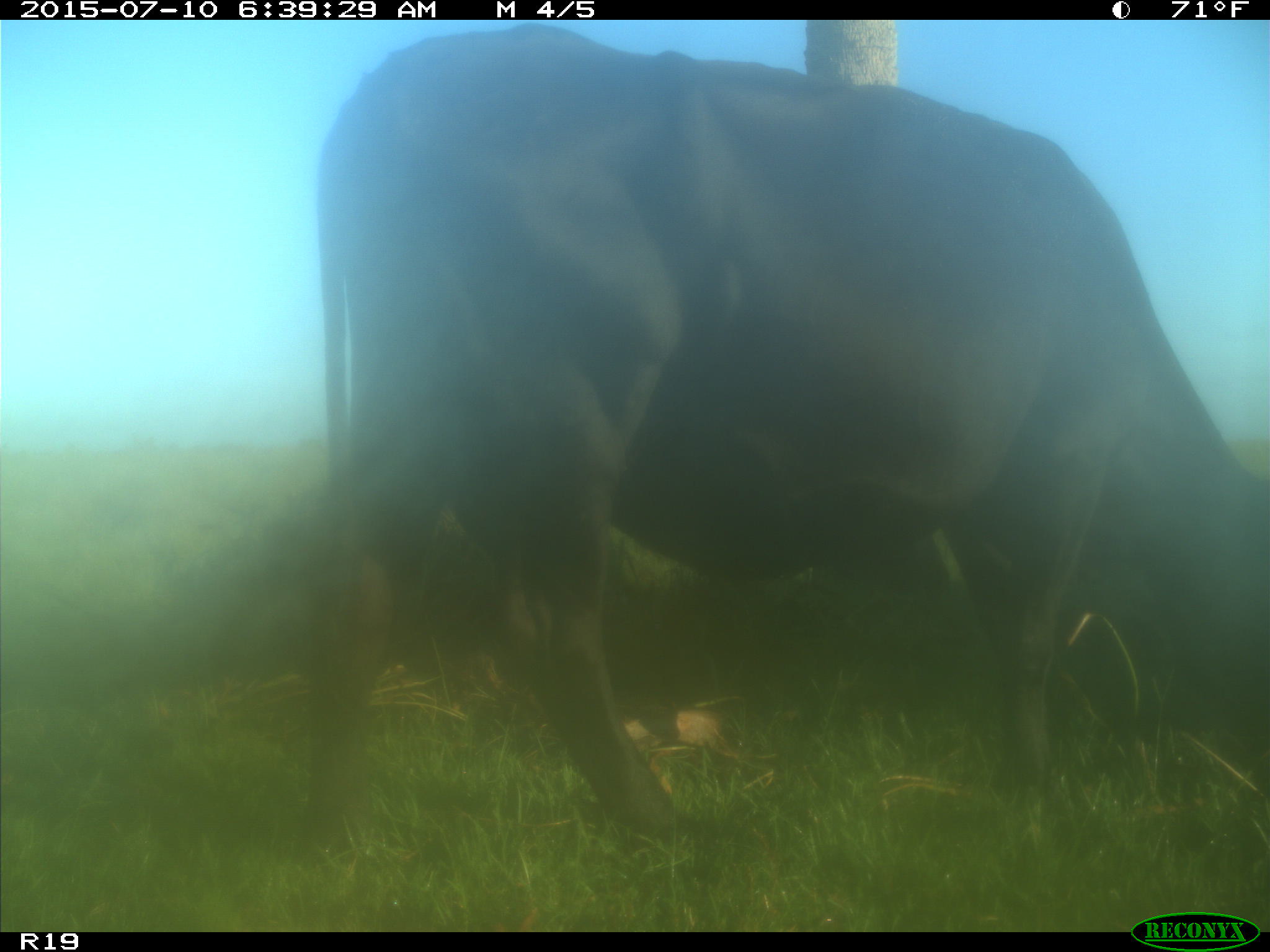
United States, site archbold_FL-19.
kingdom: Animalia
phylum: Chordata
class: Mammalia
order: Artiodactyla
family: Bovidae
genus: Bos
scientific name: Bos taurus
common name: domestic cow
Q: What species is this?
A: Bos taurus (domestic cow).